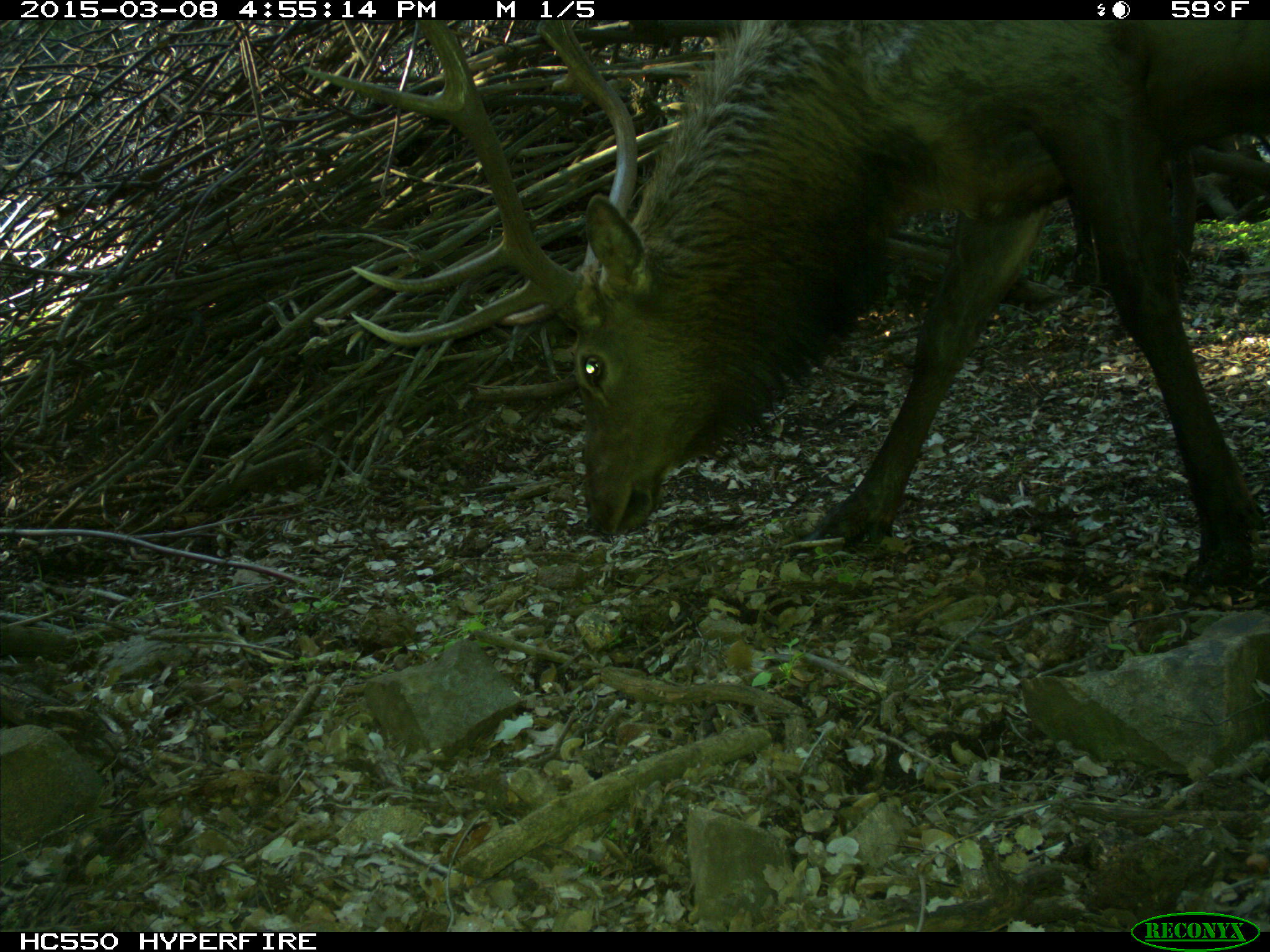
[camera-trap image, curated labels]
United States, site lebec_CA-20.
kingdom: Animalia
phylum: Chordata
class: Mammalia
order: Artiodactyla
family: Cervidae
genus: Cervus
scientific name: Cervus canadensis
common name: elk